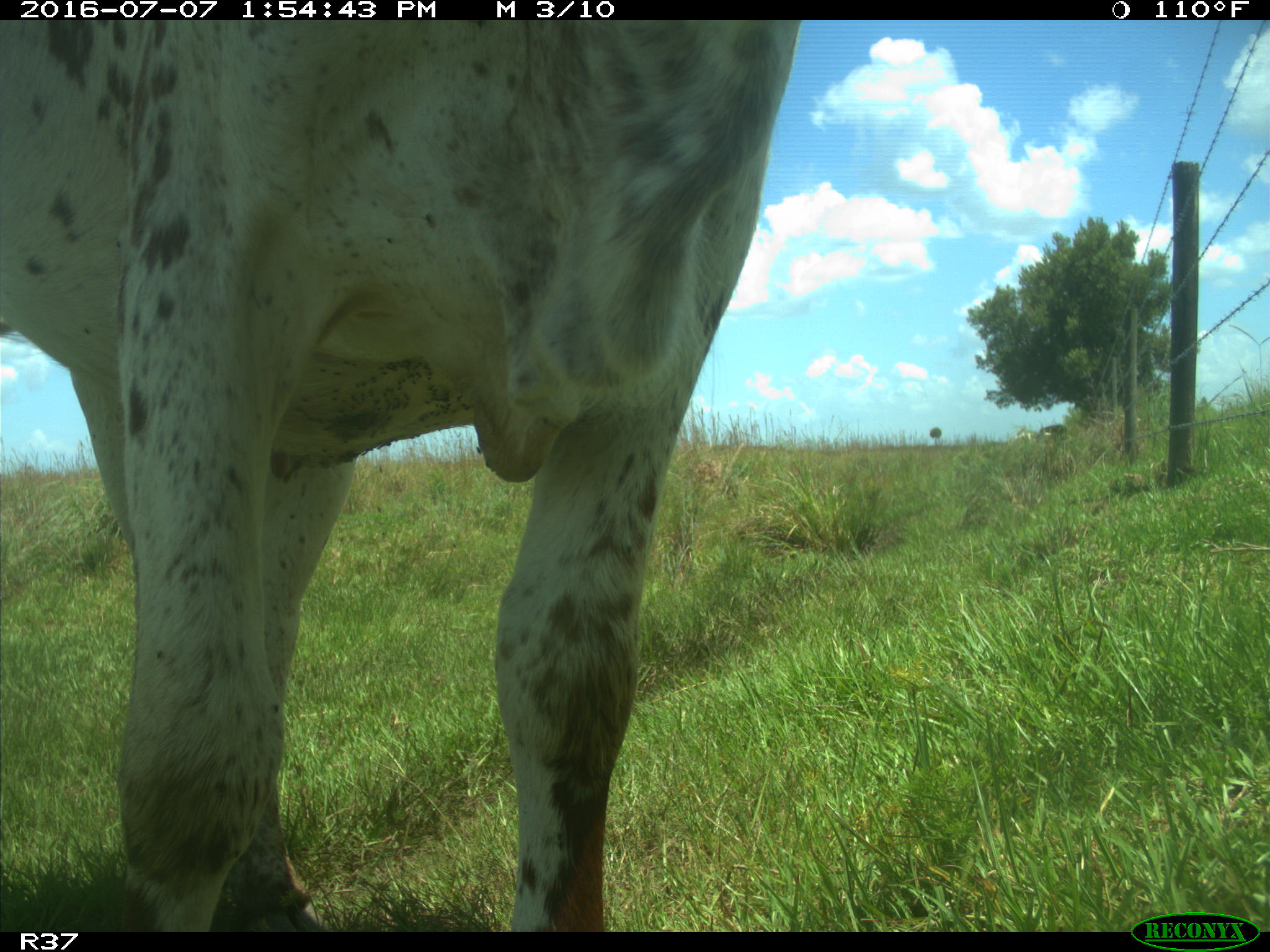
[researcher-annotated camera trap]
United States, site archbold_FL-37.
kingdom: Animalia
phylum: Chordata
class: Mammalia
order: Artiodactyla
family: Bovidae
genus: Bos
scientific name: Bos taurus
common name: domestic cow